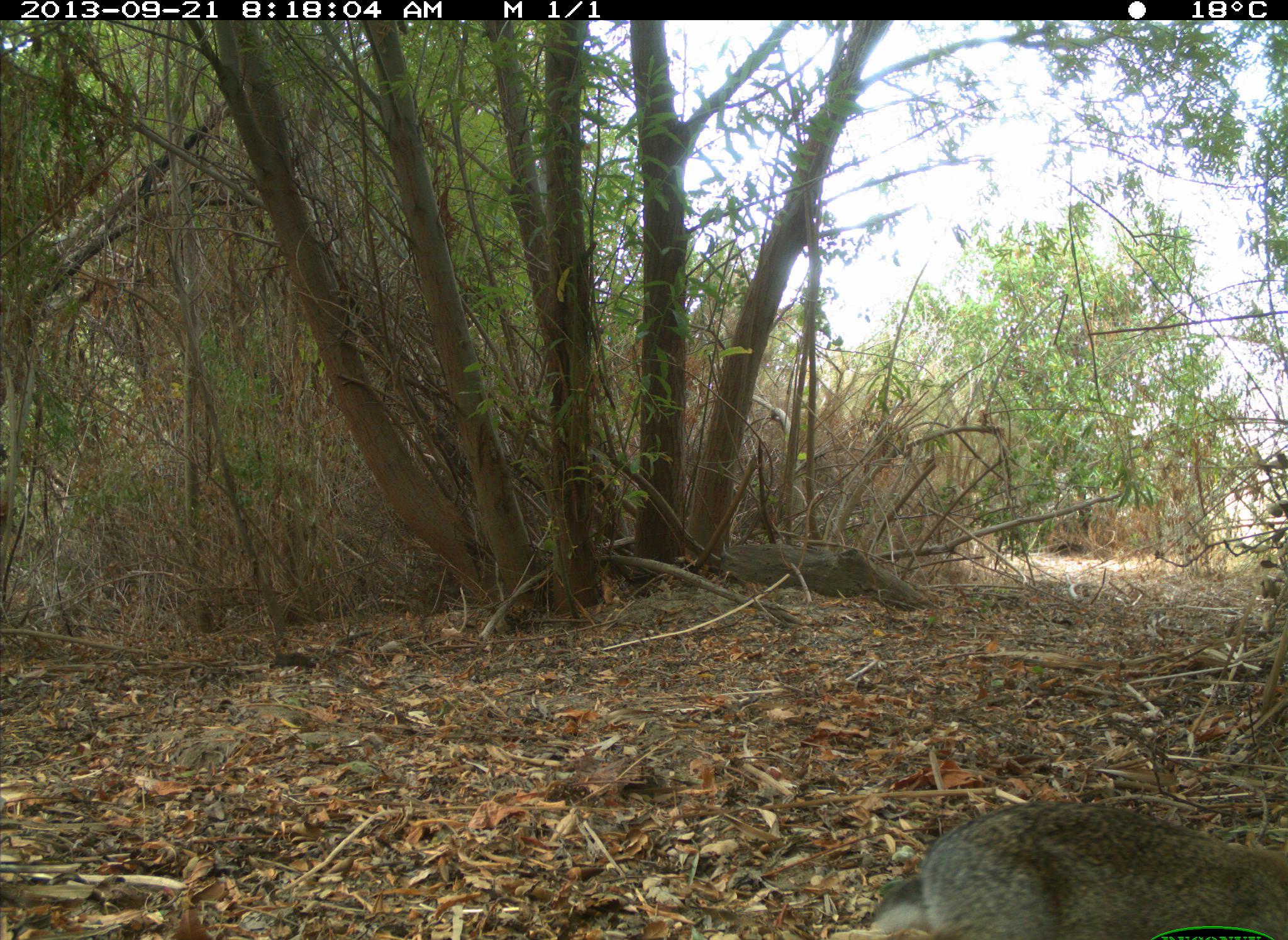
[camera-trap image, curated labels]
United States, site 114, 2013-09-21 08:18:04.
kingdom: Animalia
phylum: Chordata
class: Mammalia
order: Lagomorpha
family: Leporidae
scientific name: Leporidae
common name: rabbits and hares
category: rabbit